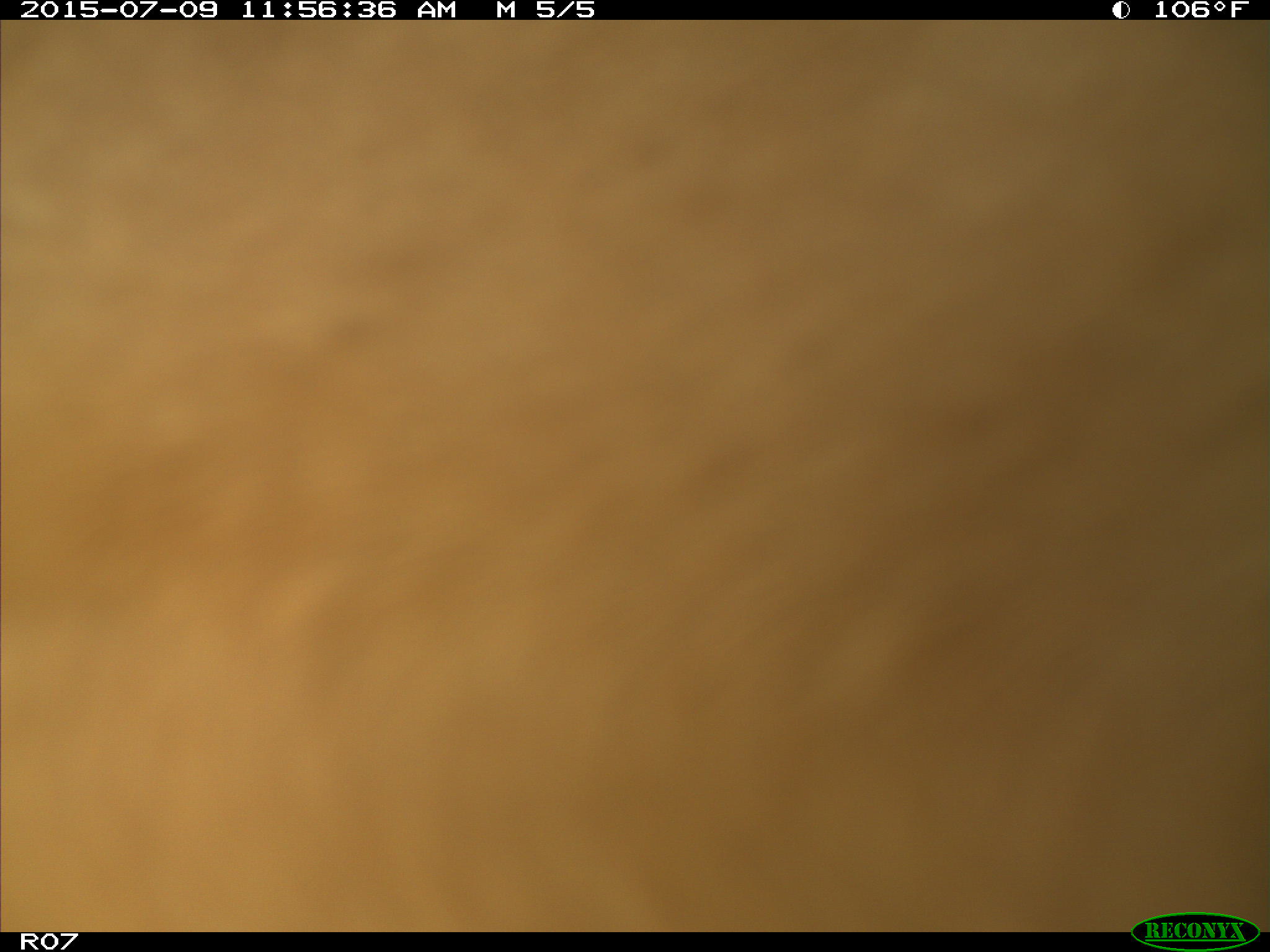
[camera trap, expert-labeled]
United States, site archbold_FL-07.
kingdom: Animalia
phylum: Chordata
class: Mammalia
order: Artiodactyla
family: Bovidae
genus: Bos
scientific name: Bos taurus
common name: domestic cow